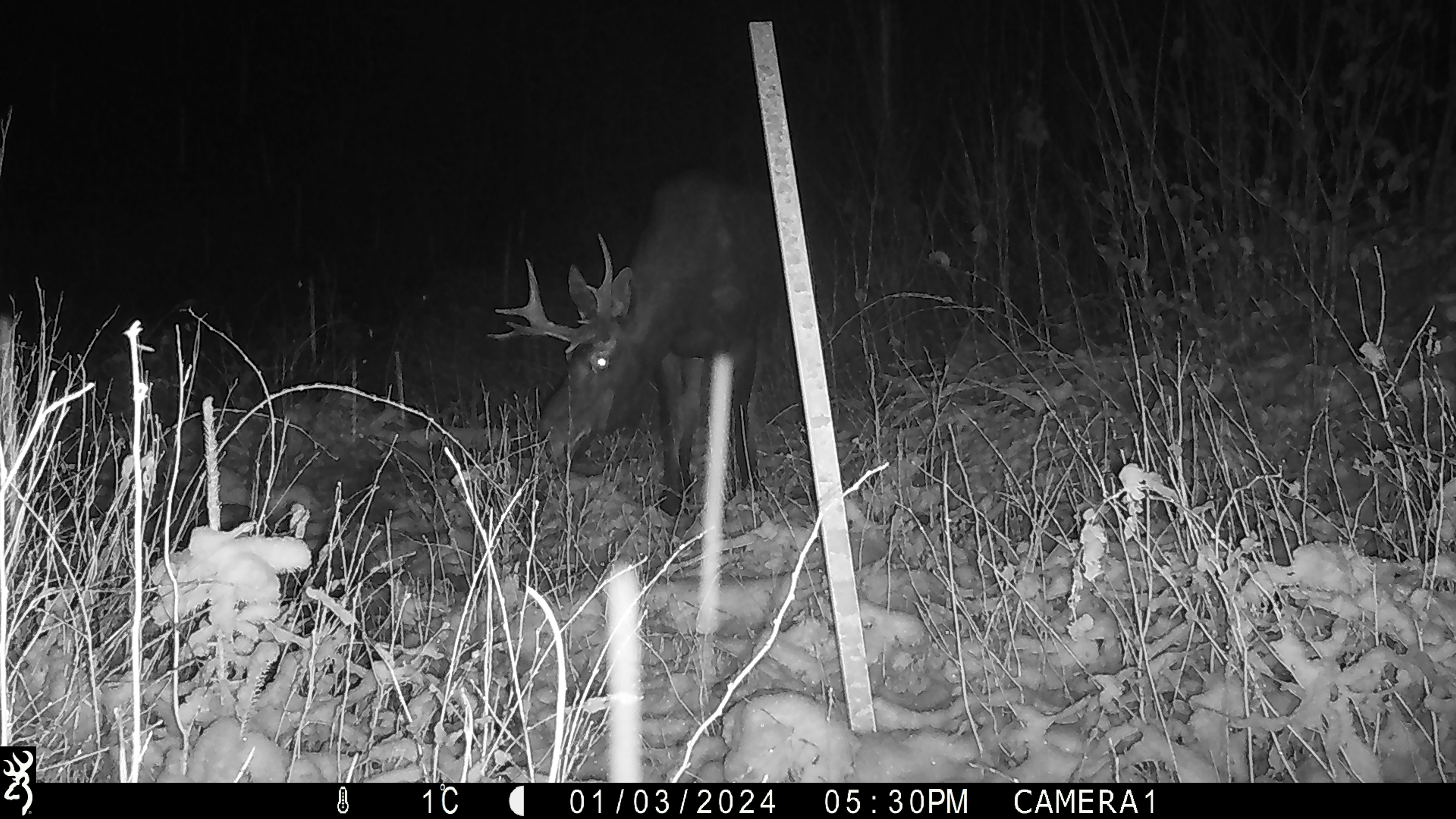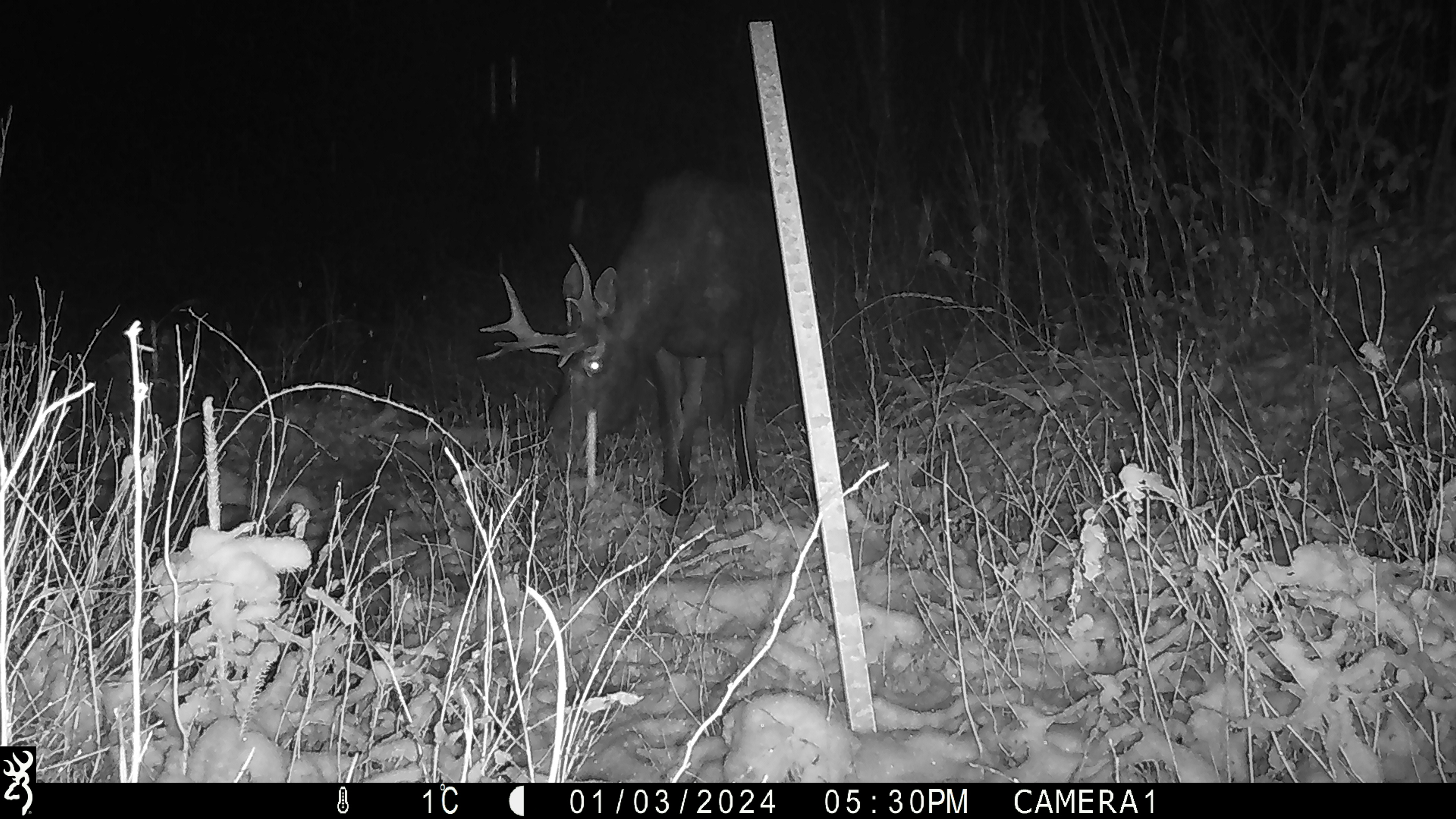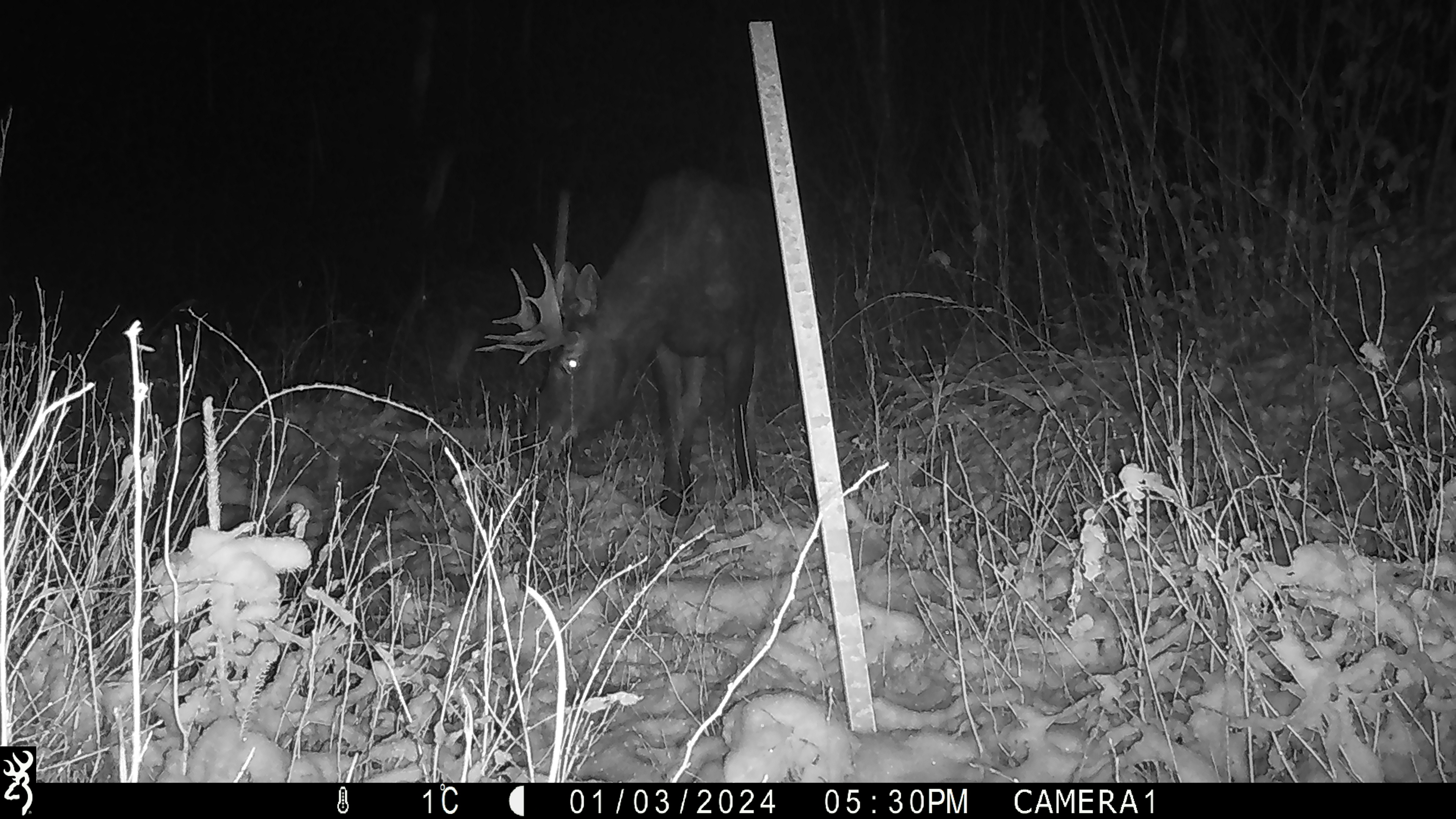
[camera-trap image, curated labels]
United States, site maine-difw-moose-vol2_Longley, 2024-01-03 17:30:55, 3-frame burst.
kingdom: Animalia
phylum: Chordata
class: Mammalia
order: Artiodactyla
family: Cervidae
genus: Alces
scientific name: Alces alces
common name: moose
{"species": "moose (Alces alces)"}